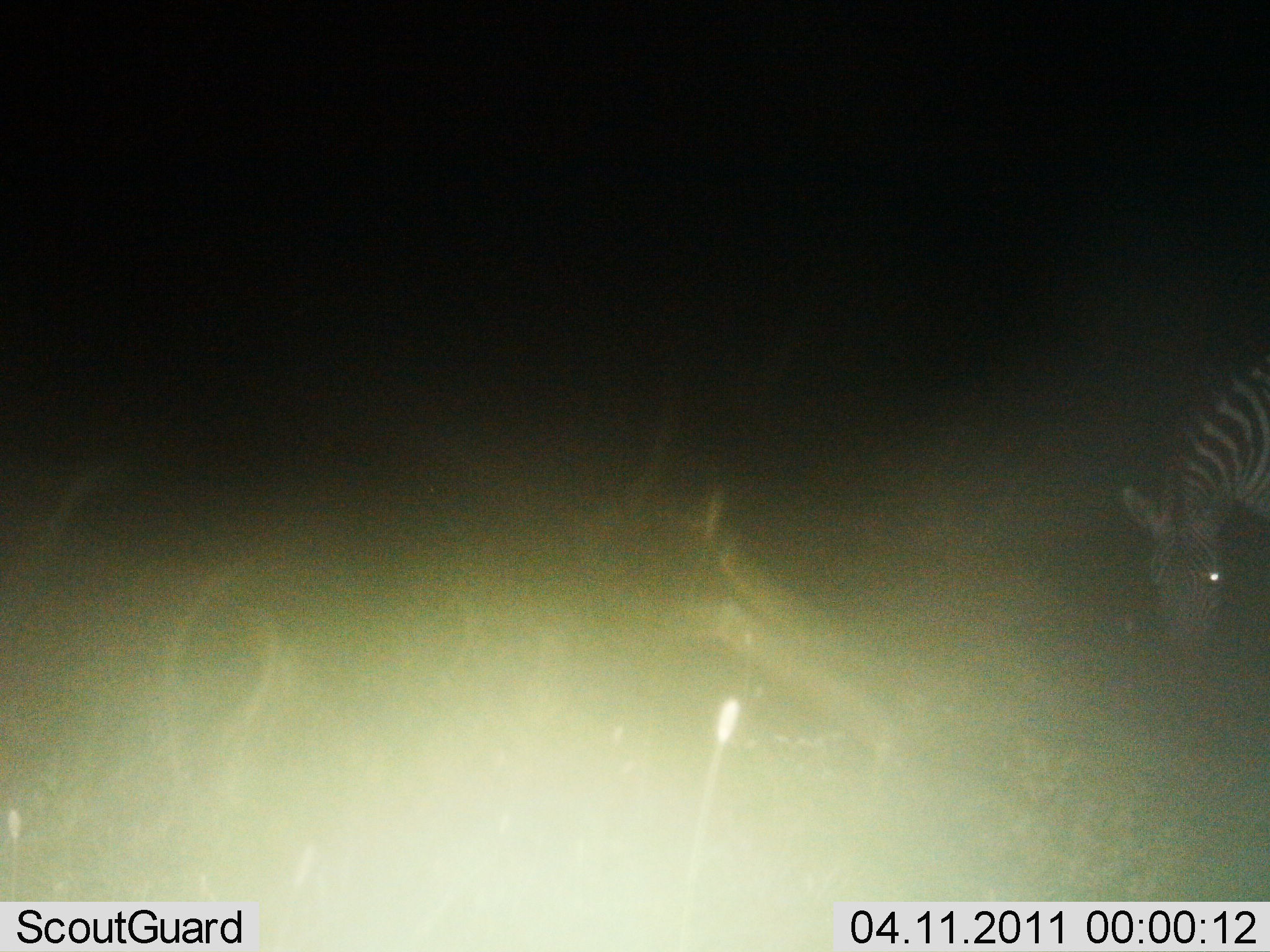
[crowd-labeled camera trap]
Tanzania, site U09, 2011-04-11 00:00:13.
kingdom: Animalia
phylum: Chordata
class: Mammalia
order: Perissodactyla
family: Equidae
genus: Equus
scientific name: Equus quagga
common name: plains zebra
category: zebra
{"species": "zebra (plains zebra) (Equus quagga)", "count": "1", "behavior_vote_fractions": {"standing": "50%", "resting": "0%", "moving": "0%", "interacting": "0%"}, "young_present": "0%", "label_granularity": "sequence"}